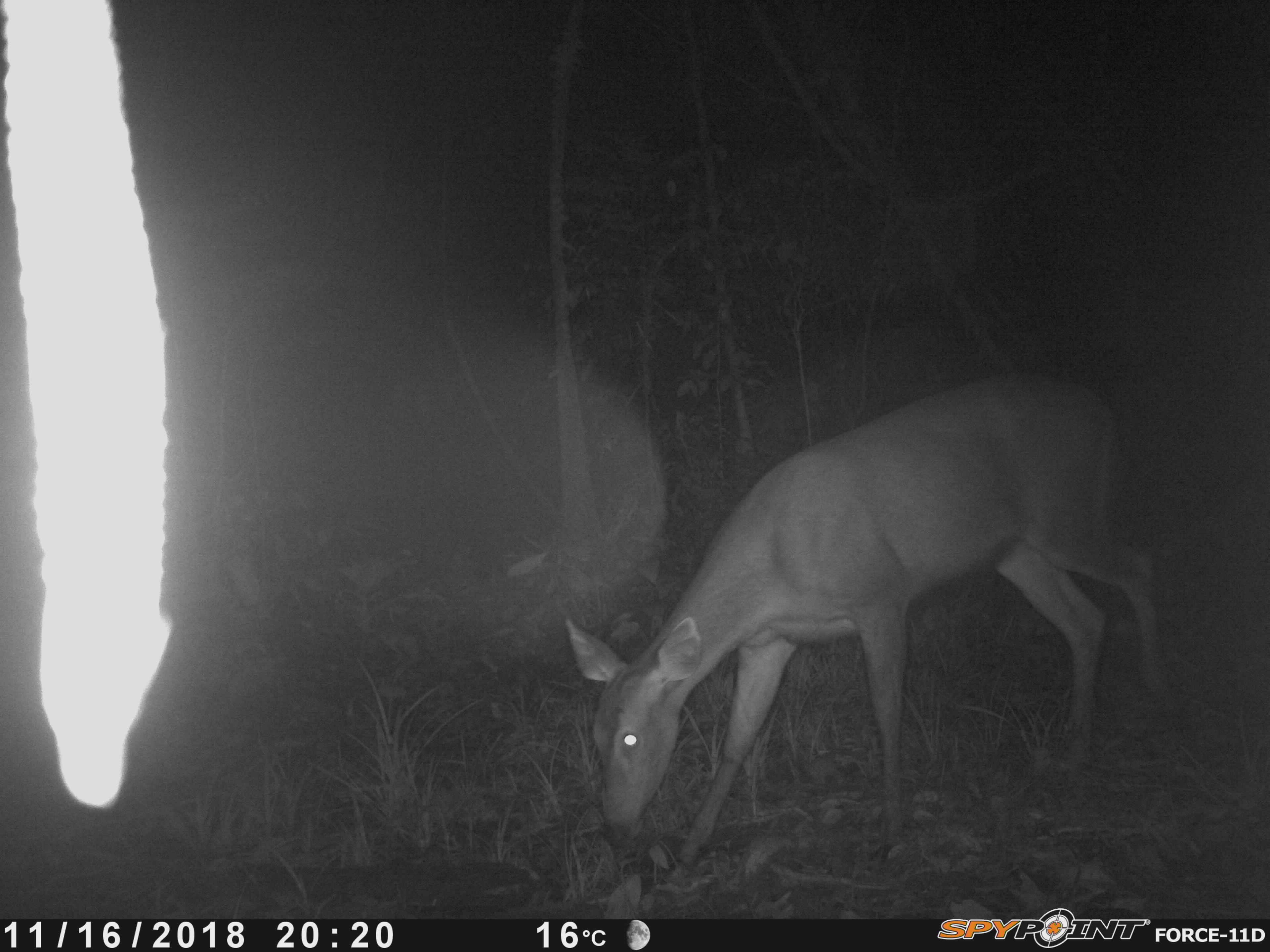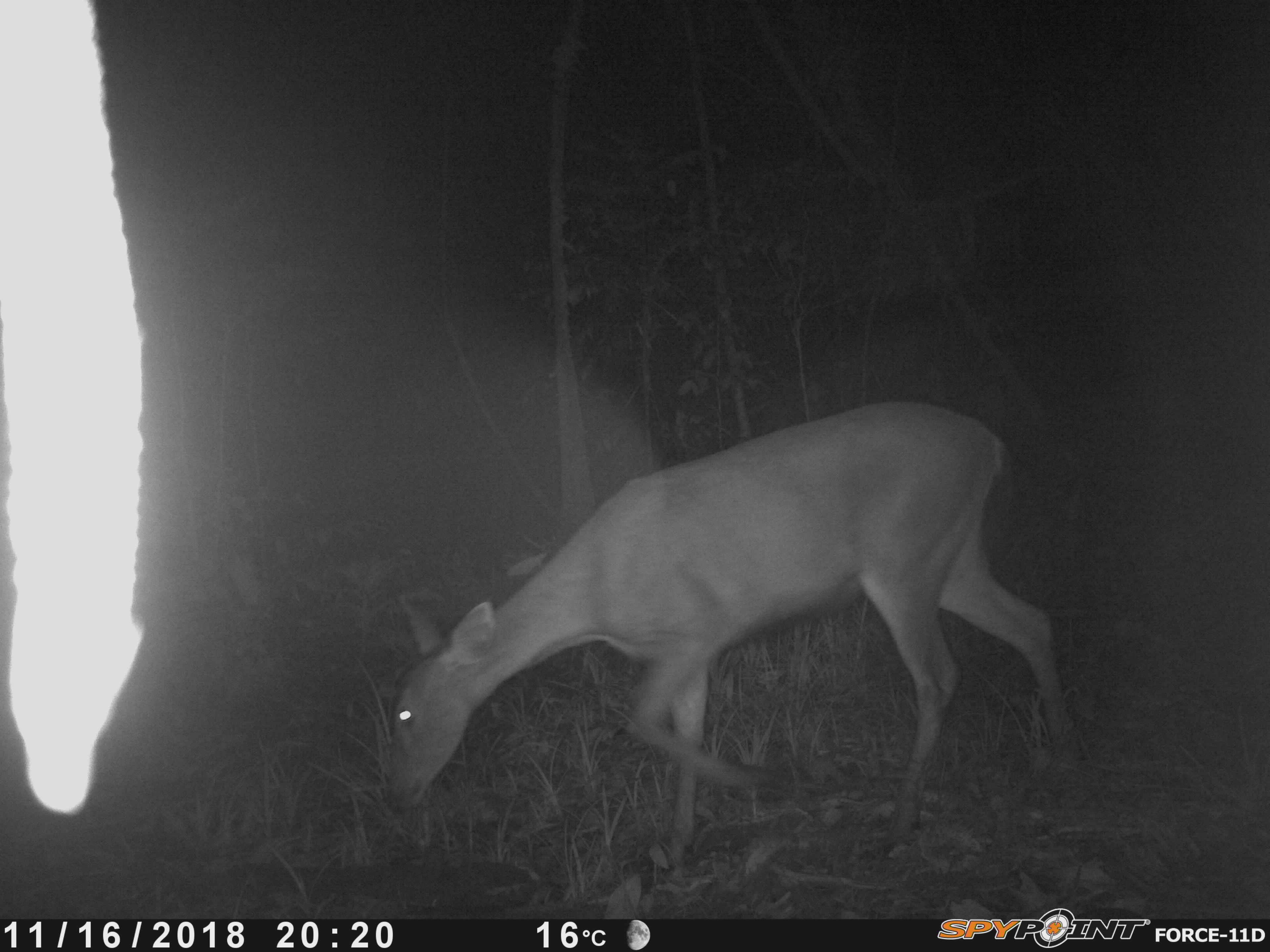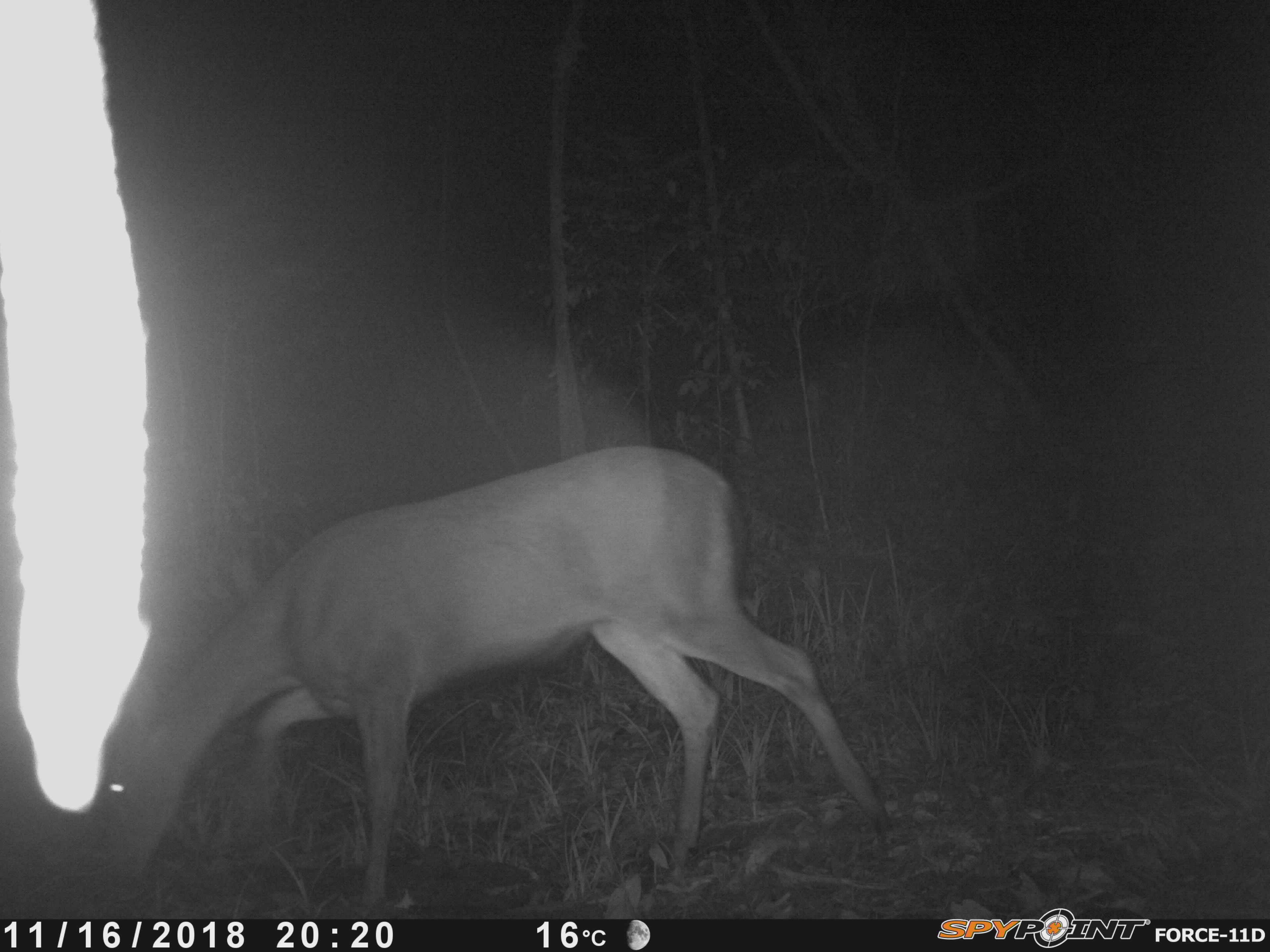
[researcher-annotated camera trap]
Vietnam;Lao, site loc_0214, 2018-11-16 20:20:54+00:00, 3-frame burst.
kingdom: Animalia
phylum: Chordata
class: Mammalia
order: Artiodactyla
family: Cervidae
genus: Rusa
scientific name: Rusa unicolor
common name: sambar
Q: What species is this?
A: Sambar (Rusa unicolor).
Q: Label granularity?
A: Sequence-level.